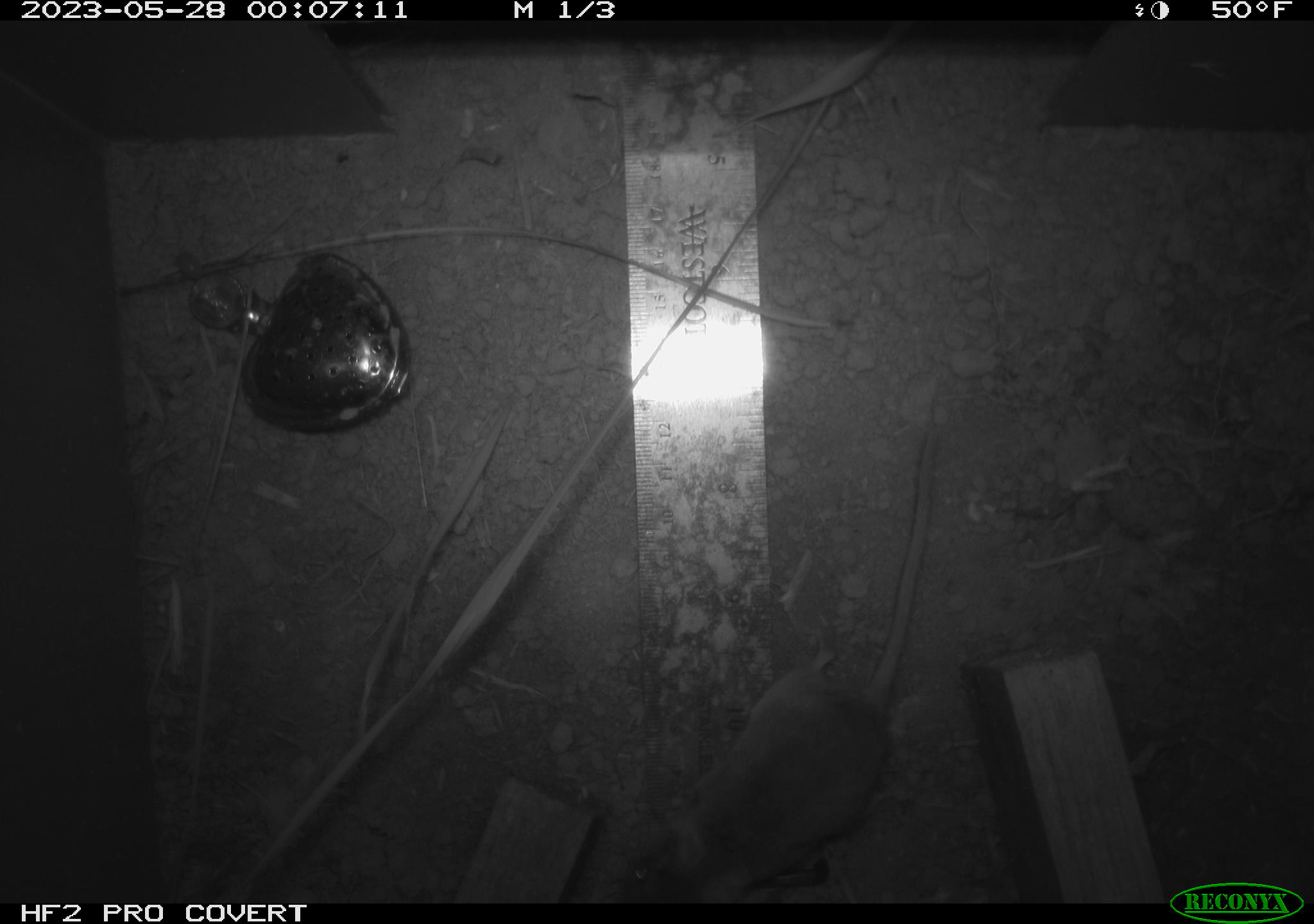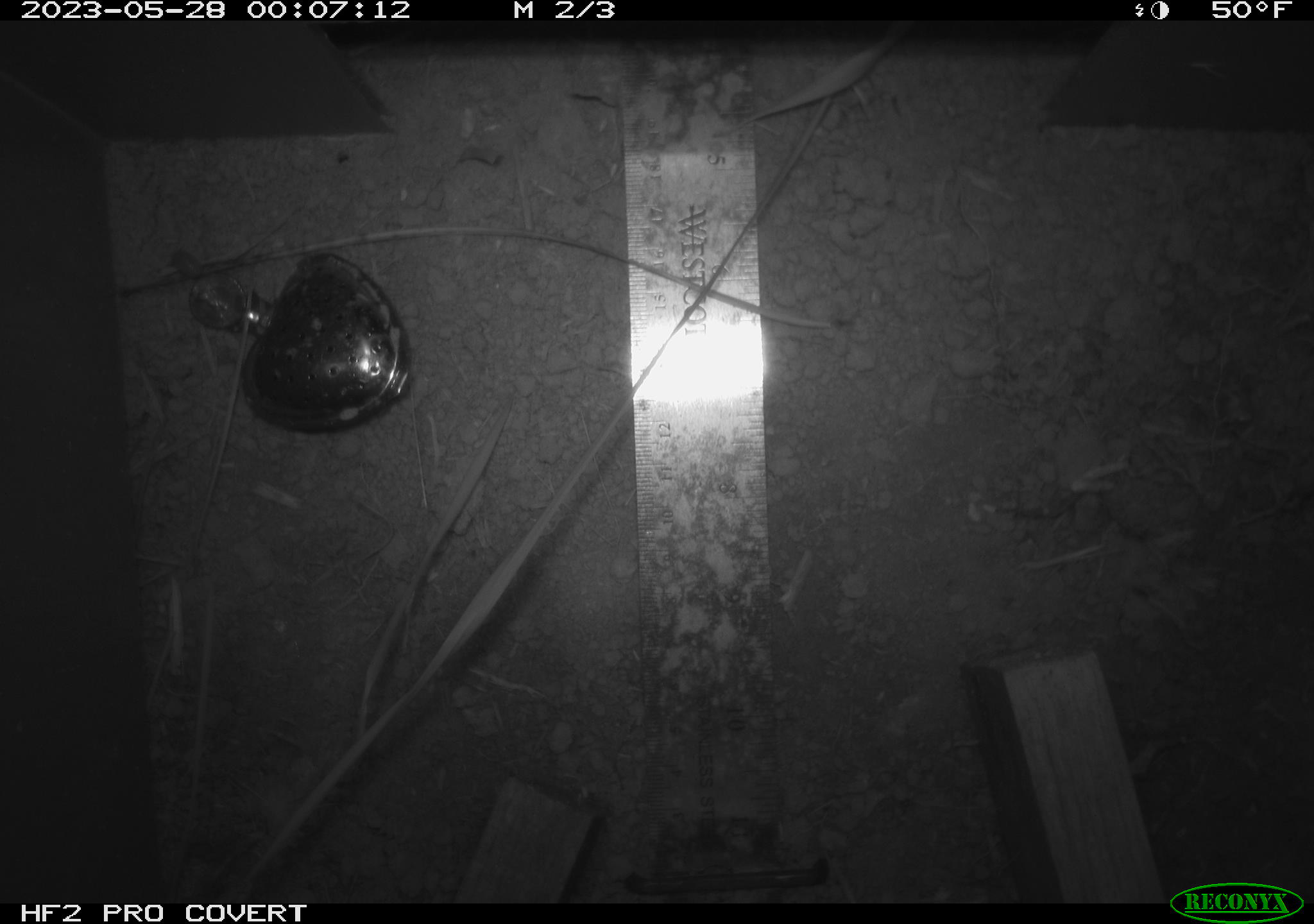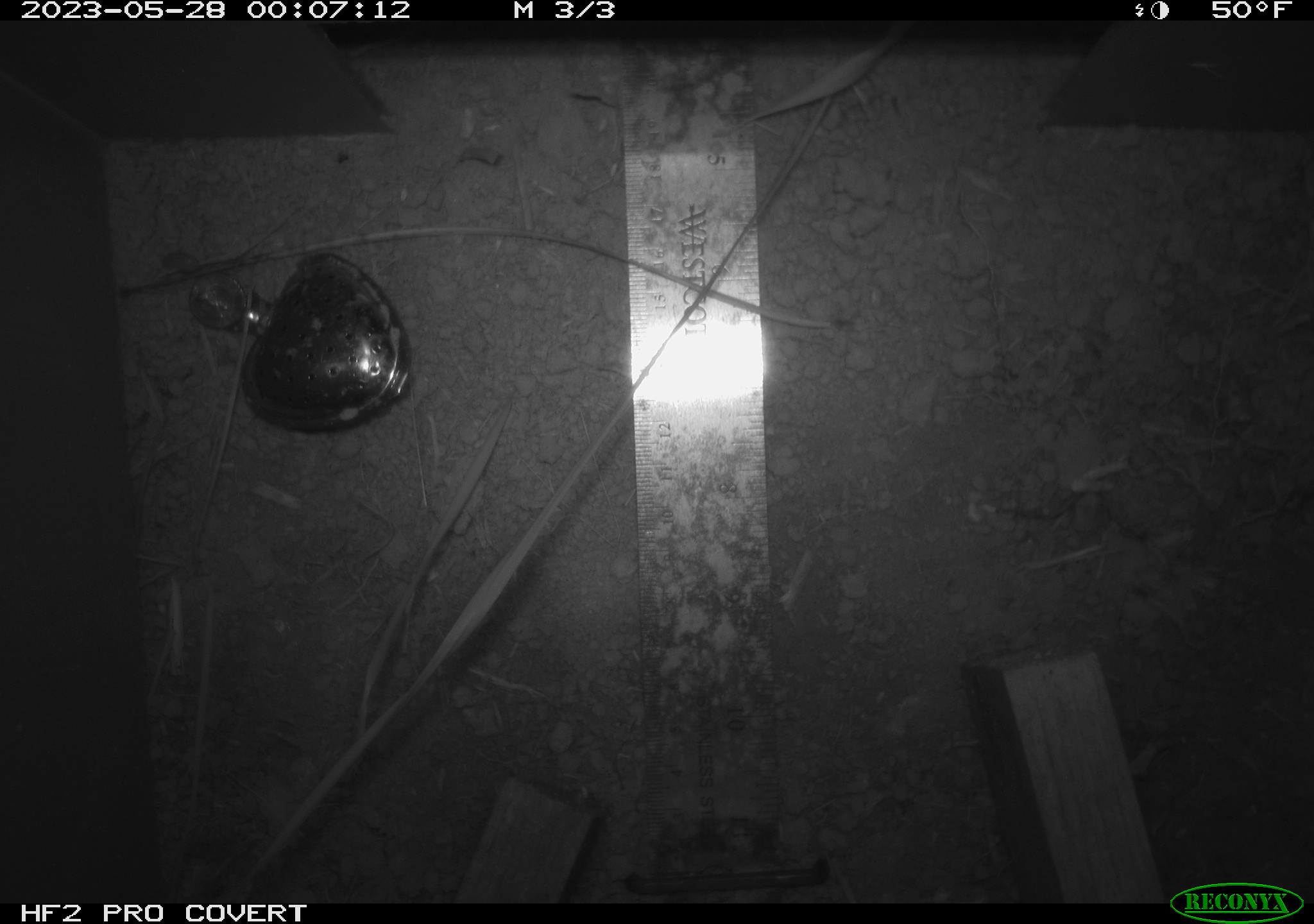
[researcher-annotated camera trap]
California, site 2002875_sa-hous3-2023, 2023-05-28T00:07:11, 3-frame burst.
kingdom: Animalia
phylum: Chordata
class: Mammalia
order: Rodentia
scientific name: Rodentia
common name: mouse species